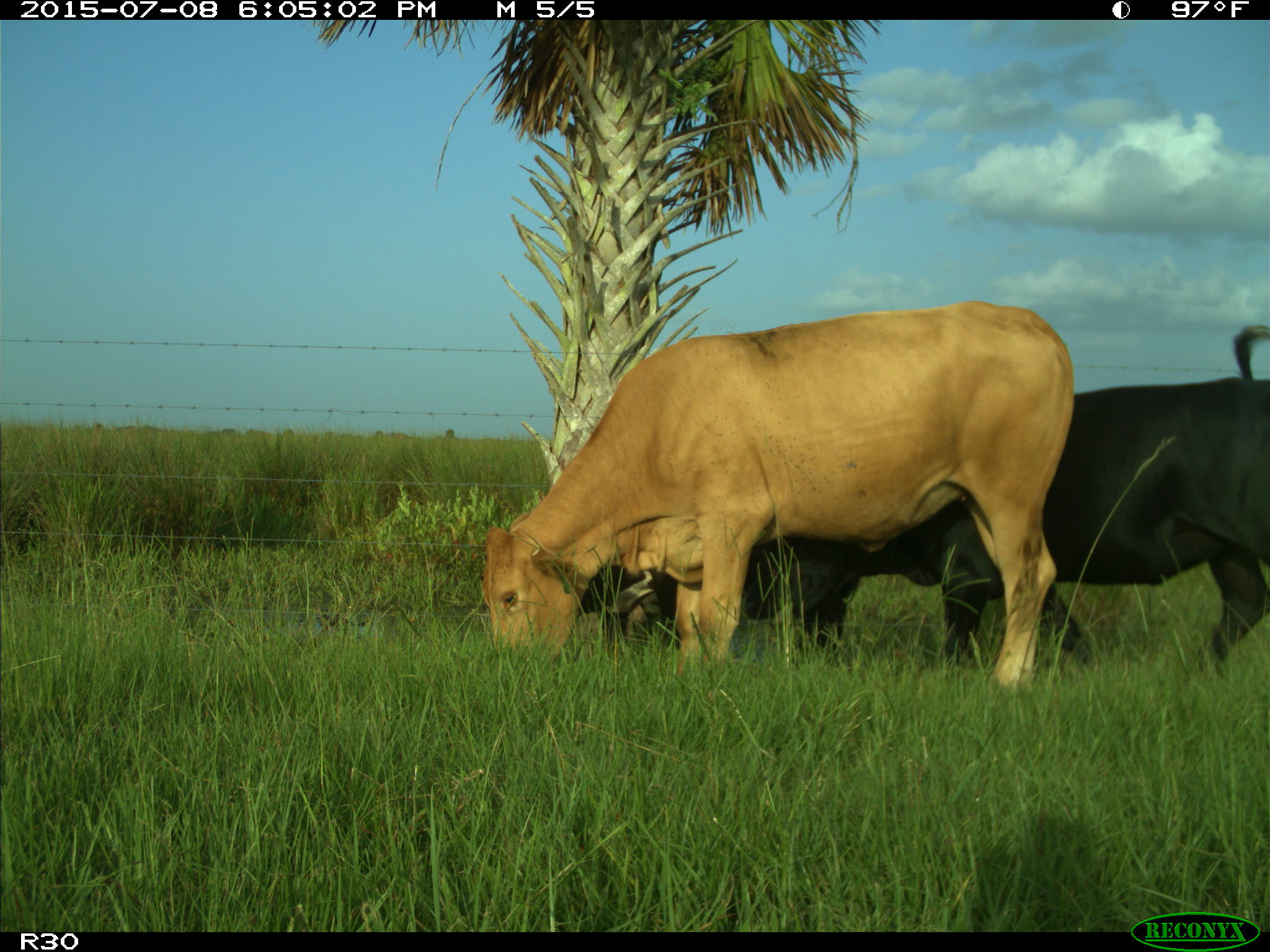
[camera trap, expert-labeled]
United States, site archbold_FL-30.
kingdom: Animalia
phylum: Chordata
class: Mammalia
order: Artiodactyla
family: Bovidae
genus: Bos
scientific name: Bos taurus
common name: domestic cow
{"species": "Bos taurus (domestic cow)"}